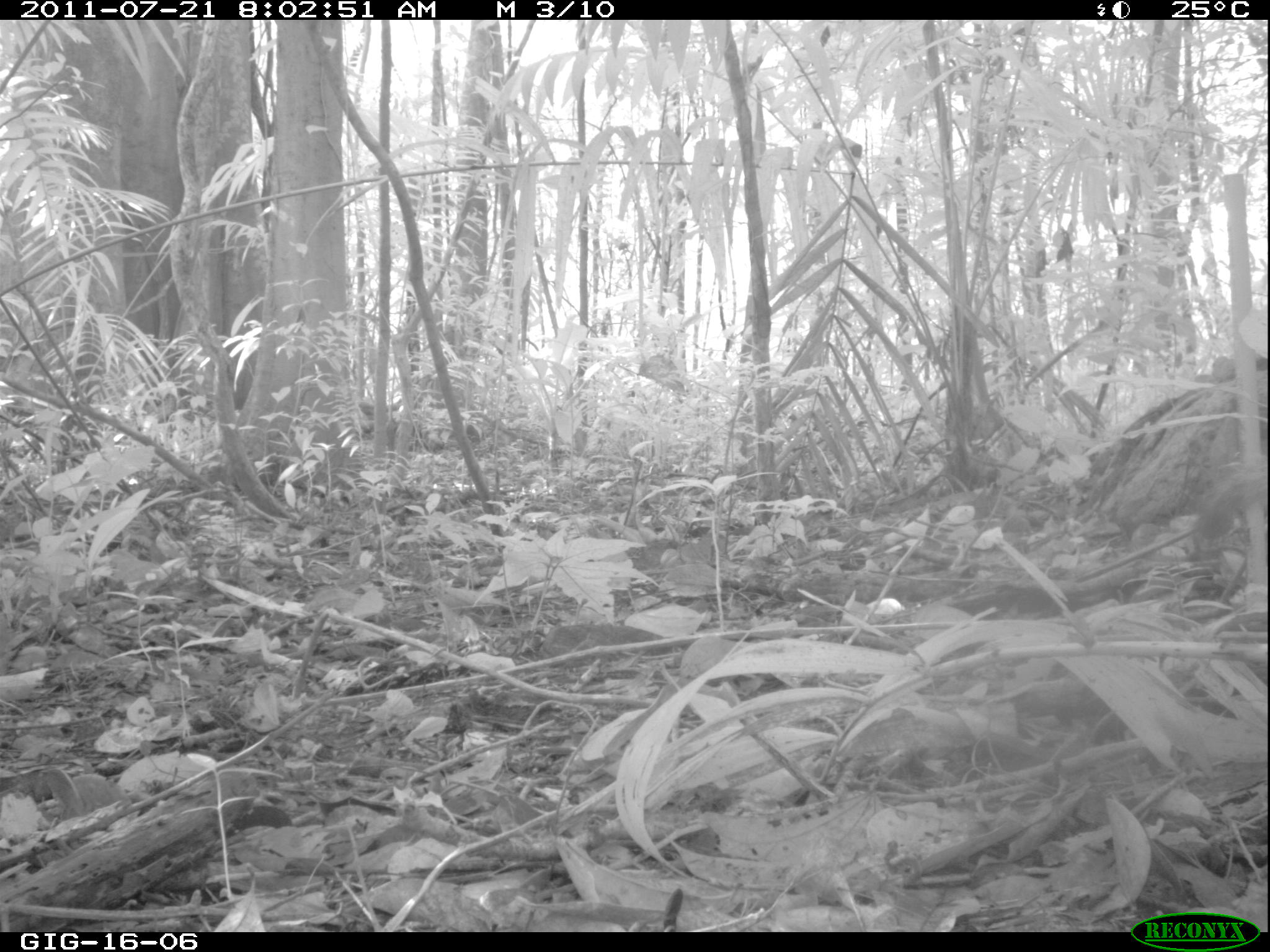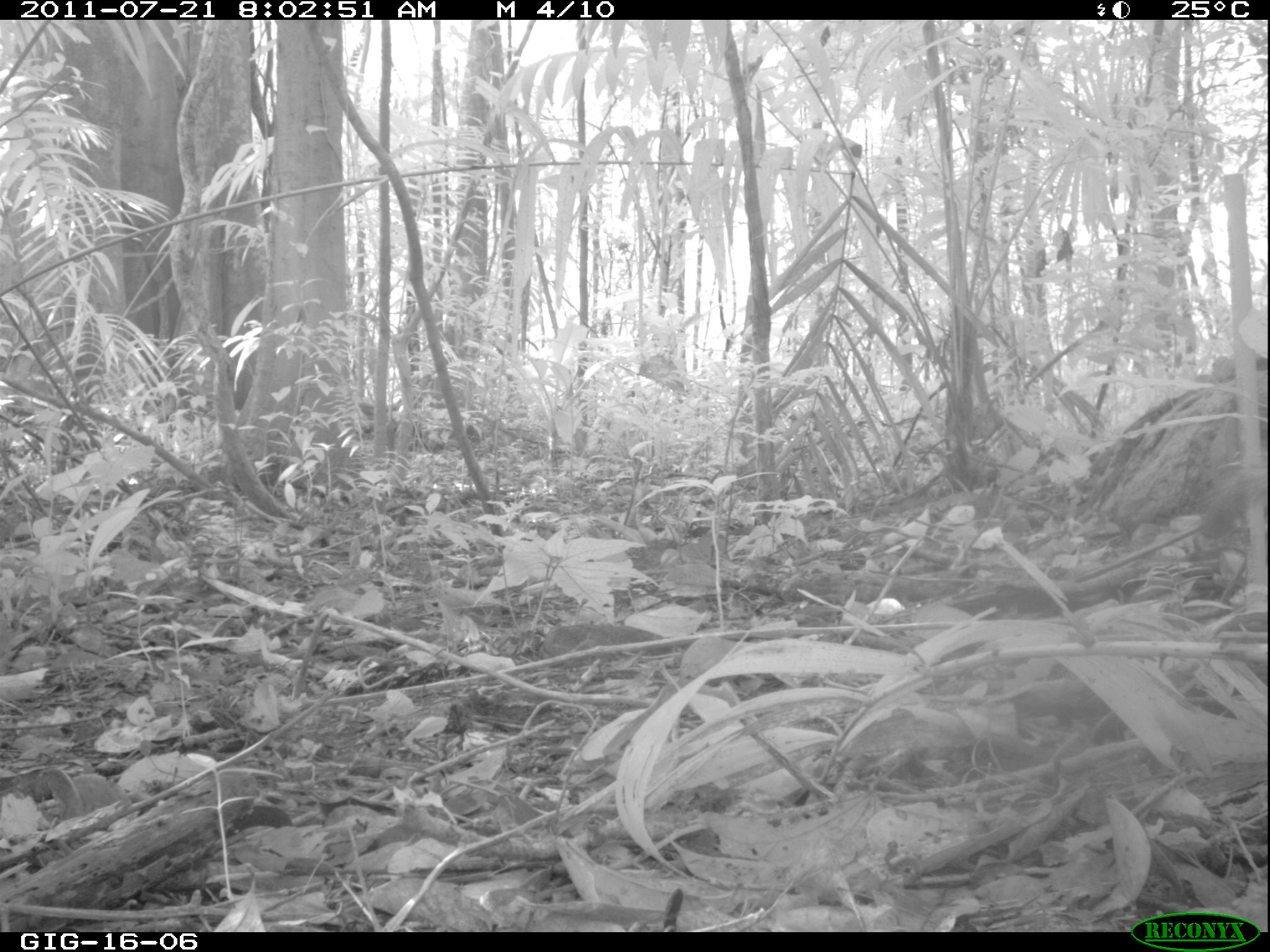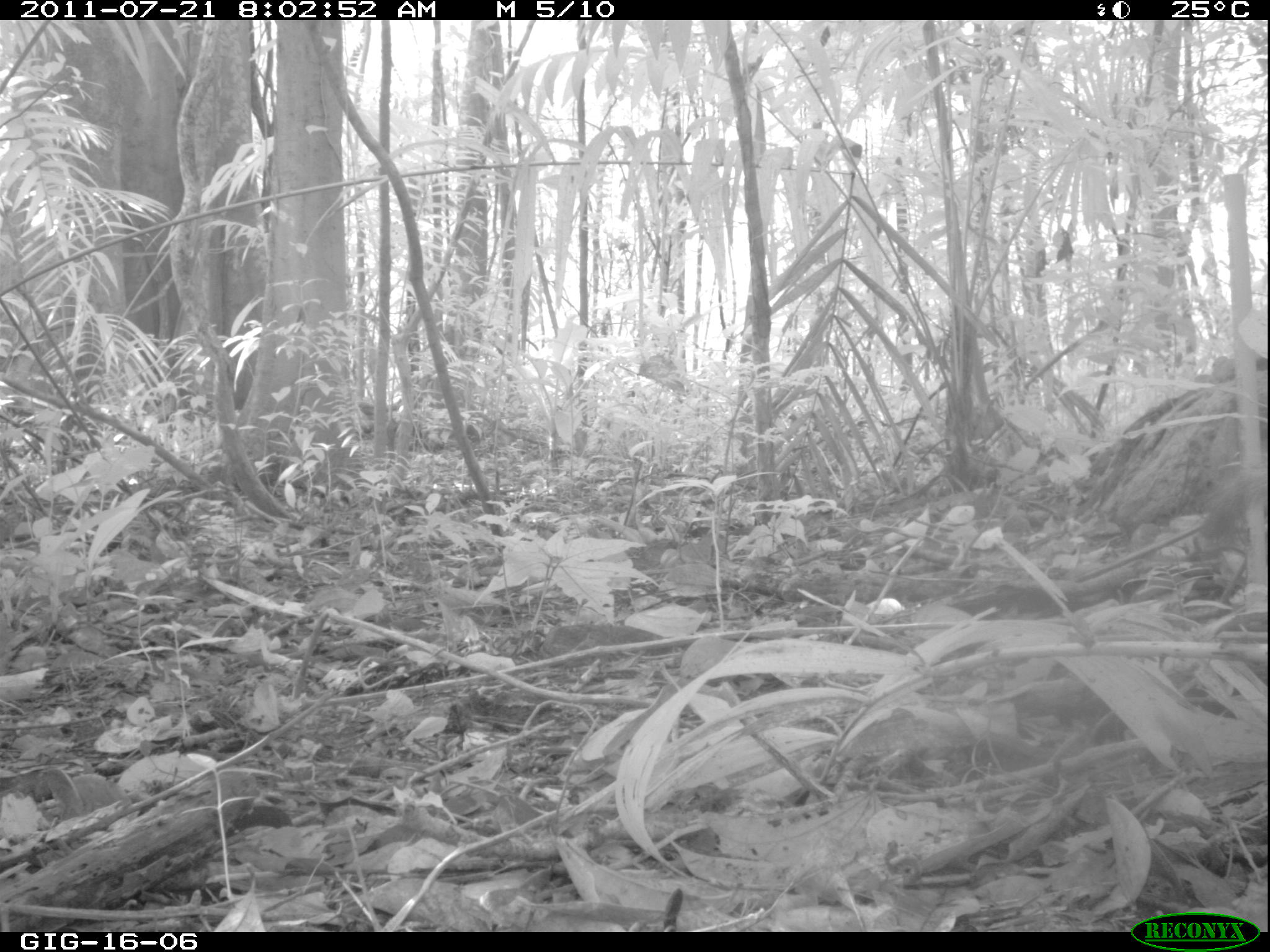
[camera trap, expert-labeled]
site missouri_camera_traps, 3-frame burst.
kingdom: Animalia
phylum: Chordata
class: Mammalia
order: Rodentia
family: Sciuridae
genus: Tamiasciurus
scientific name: Tamiasciurus hudsonicus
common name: red squirrel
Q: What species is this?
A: Red squirrel (Tamiasciurus hudsonicus).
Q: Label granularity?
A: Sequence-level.